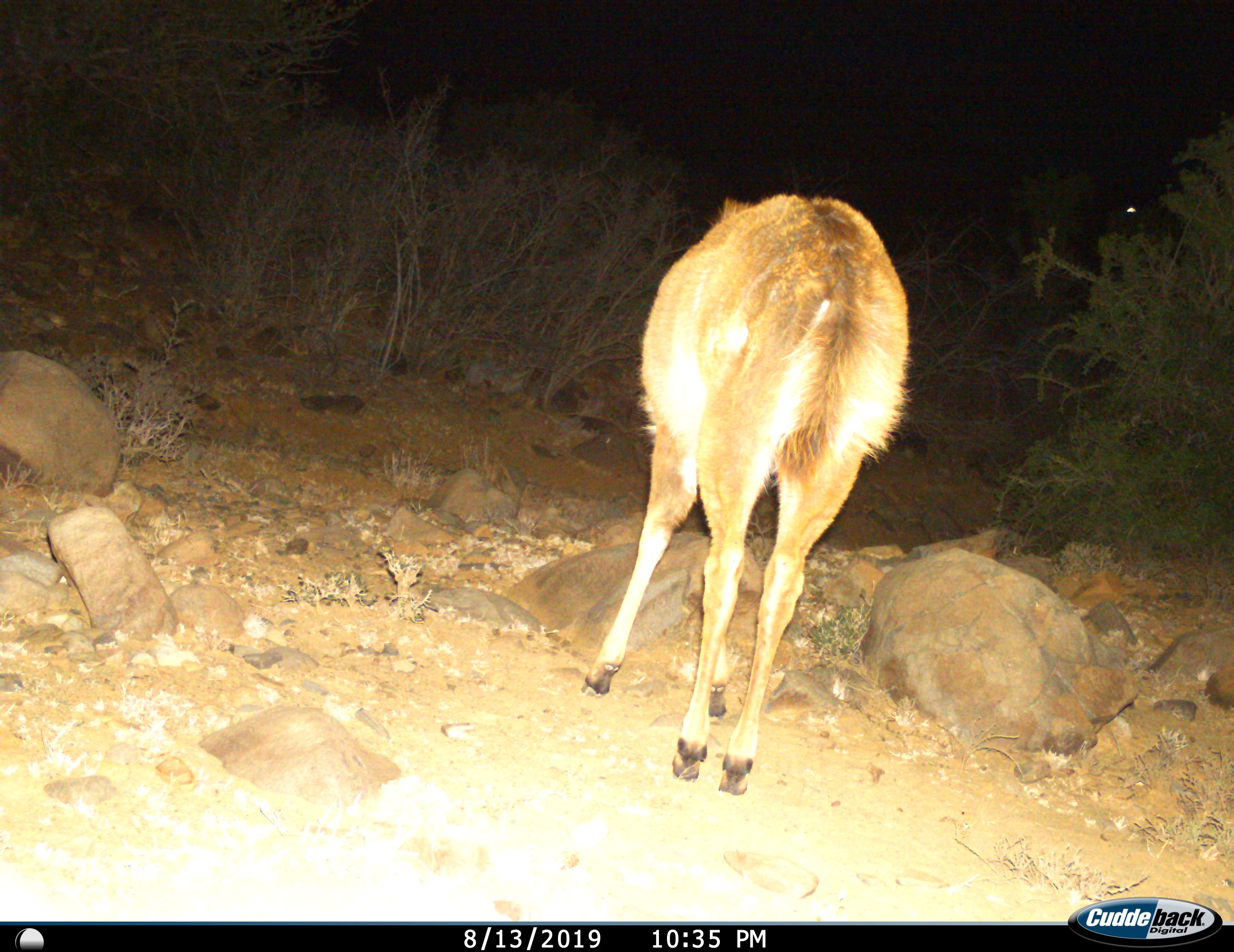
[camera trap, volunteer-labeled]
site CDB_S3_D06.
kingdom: Animalia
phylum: Chordata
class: Mammalia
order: Artiodactyla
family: Bovidae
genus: Tragelaphus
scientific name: Tragelaphus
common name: kudu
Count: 1.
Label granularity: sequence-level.